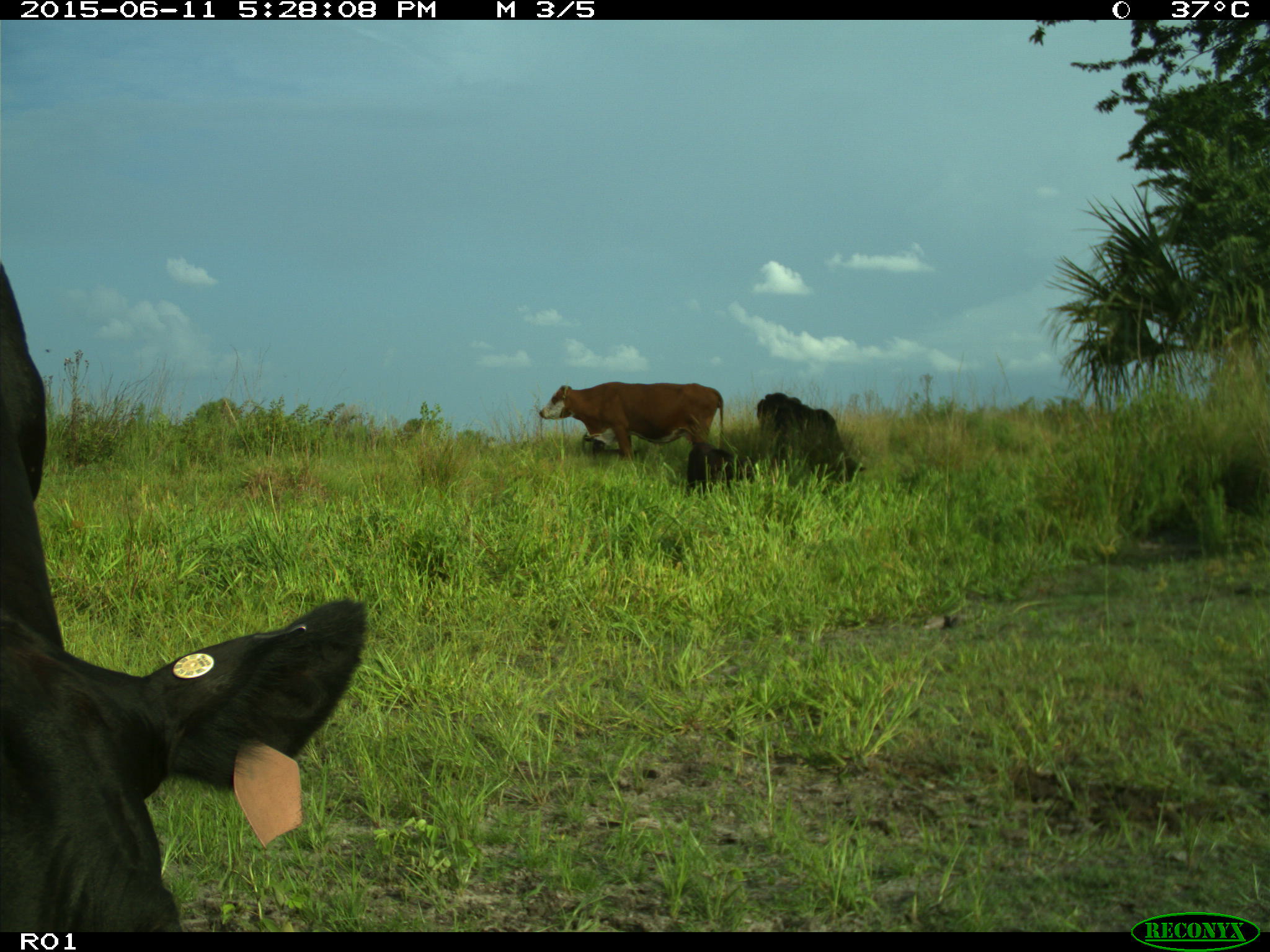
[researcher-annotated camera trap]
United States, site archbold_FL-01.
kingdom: Animalia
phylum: Chordata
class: Mammalia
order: Artiodactyla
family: Bovidae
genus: Bos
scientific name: Bos taurus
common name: domestic cow